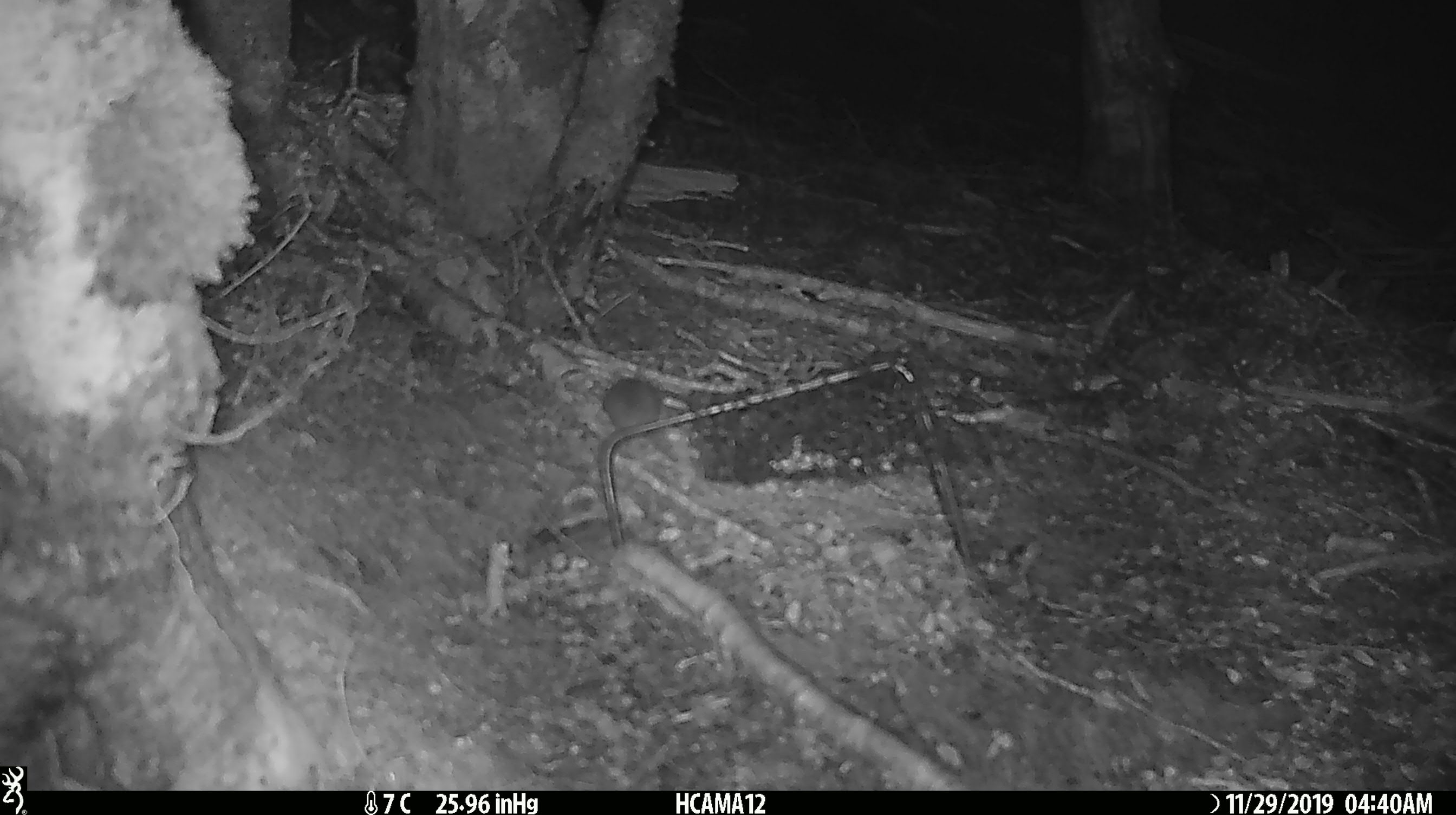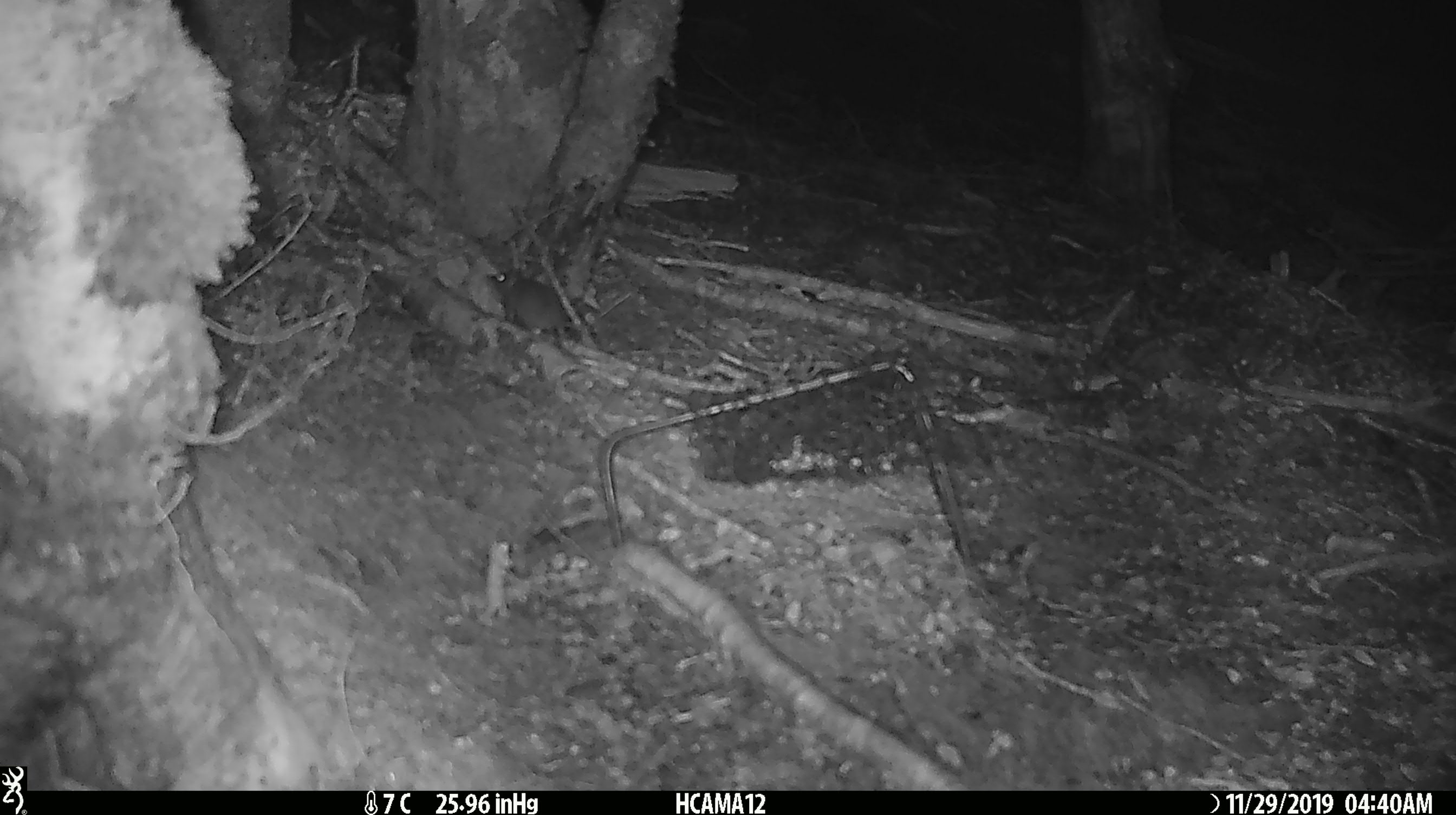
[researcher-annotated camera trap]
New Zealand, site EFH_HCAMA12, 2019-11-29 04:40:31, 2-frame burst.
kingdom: Animalia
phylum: Chordata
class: Mammalia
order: Rodentia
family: Muridae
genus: Mus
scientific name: Mus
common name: mouse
Mouse (Mus).